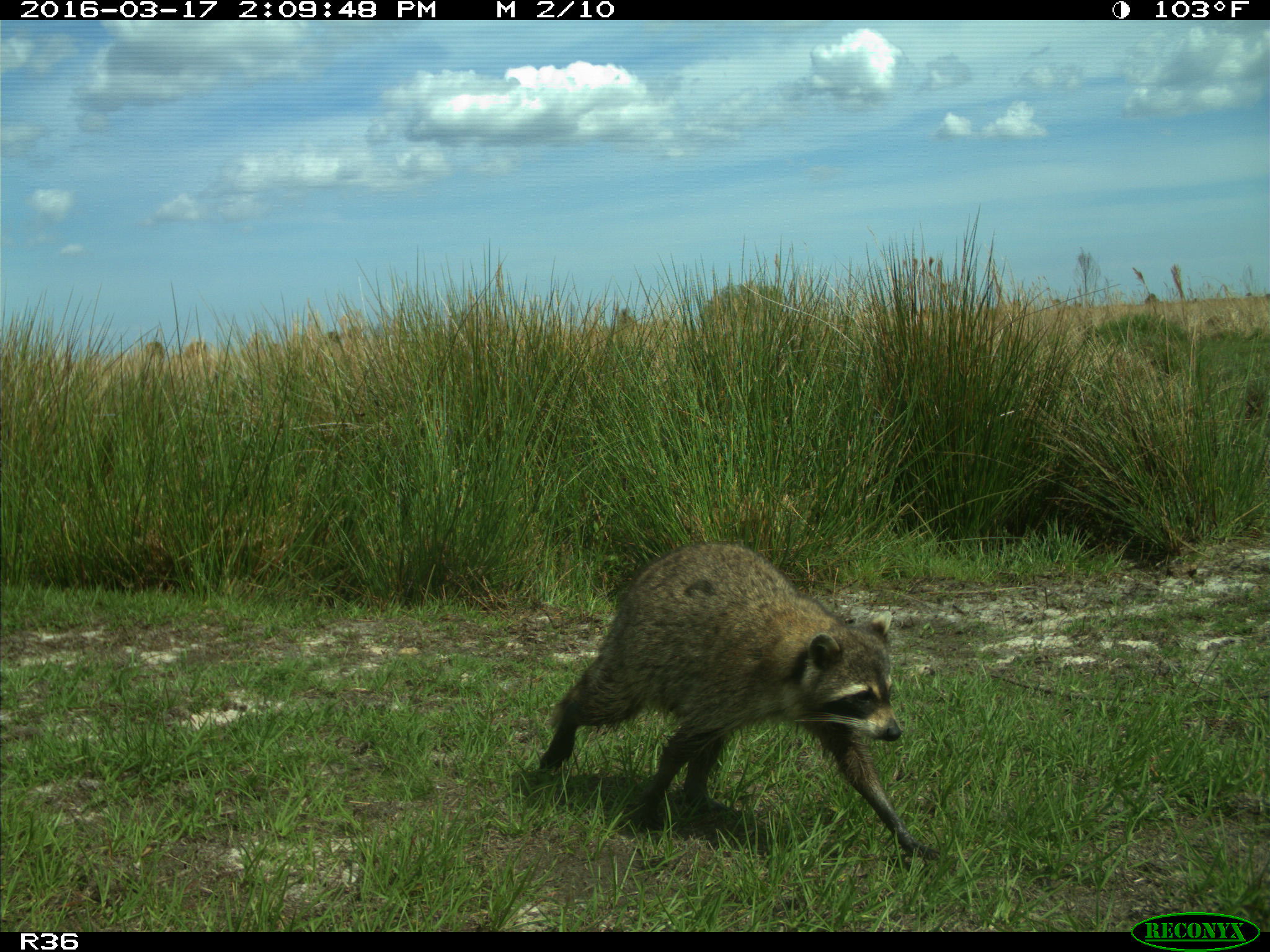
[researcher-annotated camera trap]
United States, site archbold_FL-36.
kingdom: Animalia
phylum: Chordata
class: Mammalia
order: Carnivora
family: Procyonidae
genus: Procyon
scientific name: Procyon lotor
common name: common raccoon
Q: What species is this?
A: Procyon lotor (common raccoon).